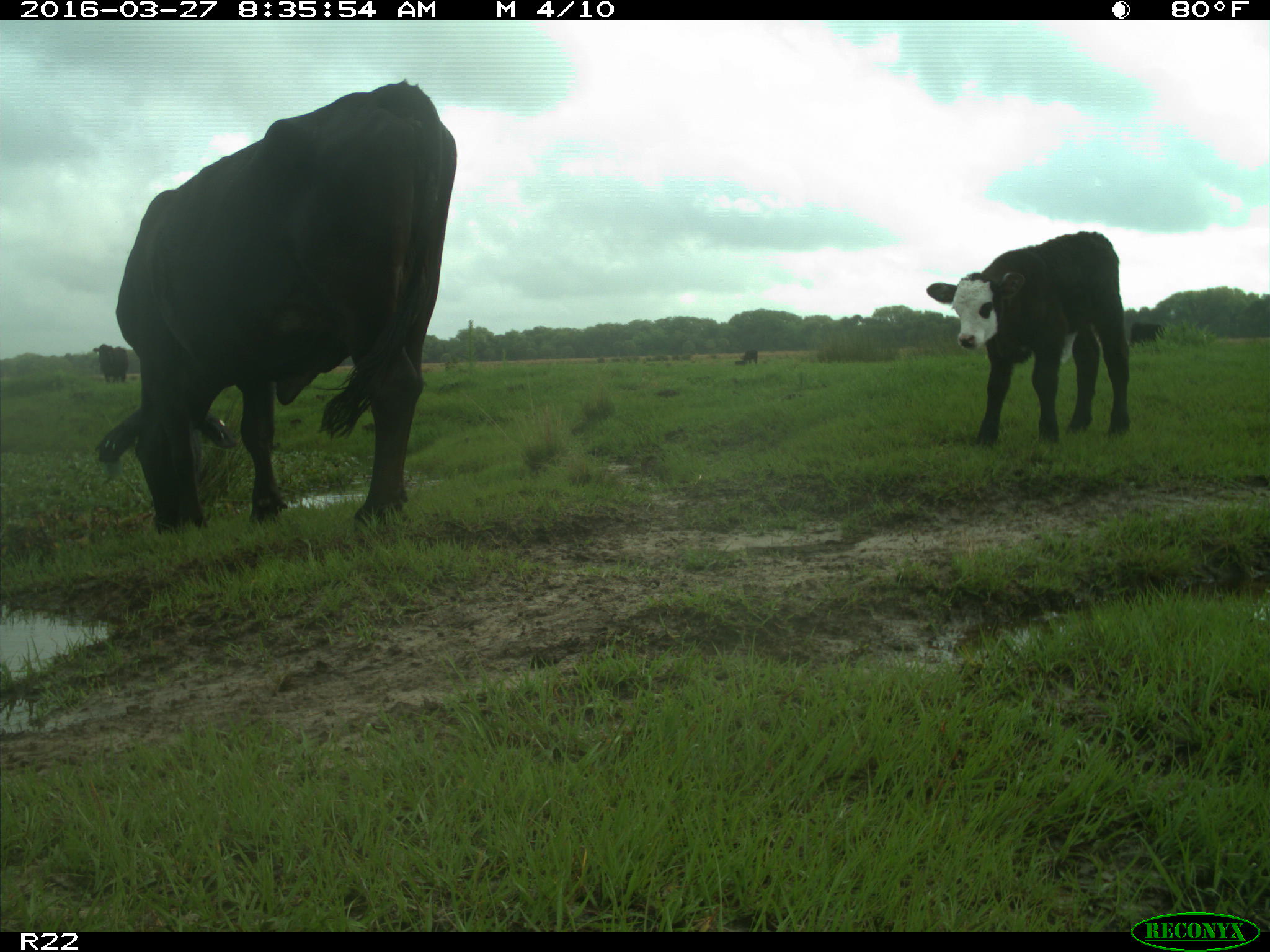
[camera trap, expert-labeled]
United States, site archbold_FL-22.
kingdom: Animalia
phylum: Chordata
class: Mammalia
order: Artiodactyla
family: Bovidae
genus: Bos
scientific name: Bos taurus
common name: domestic cow